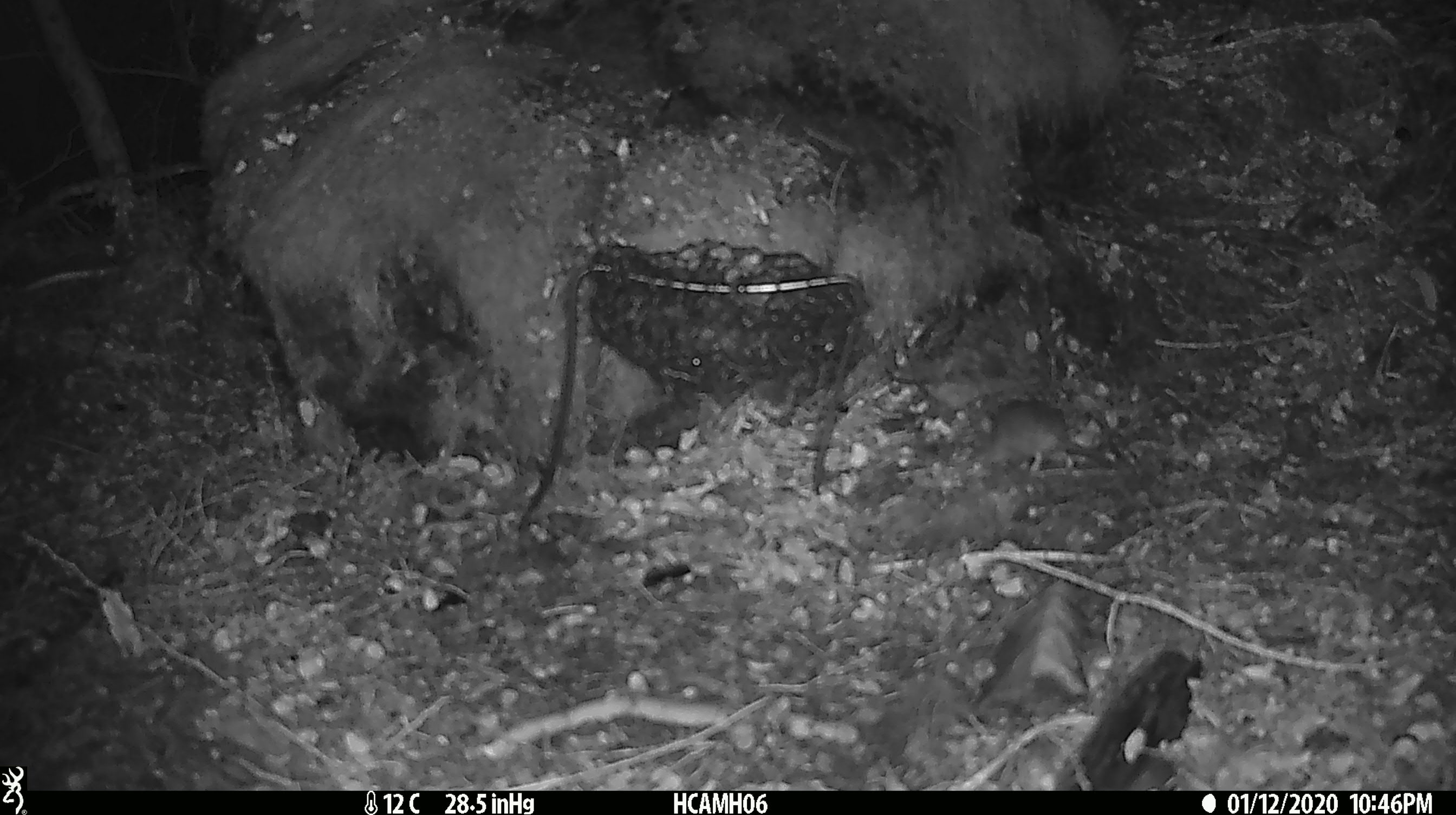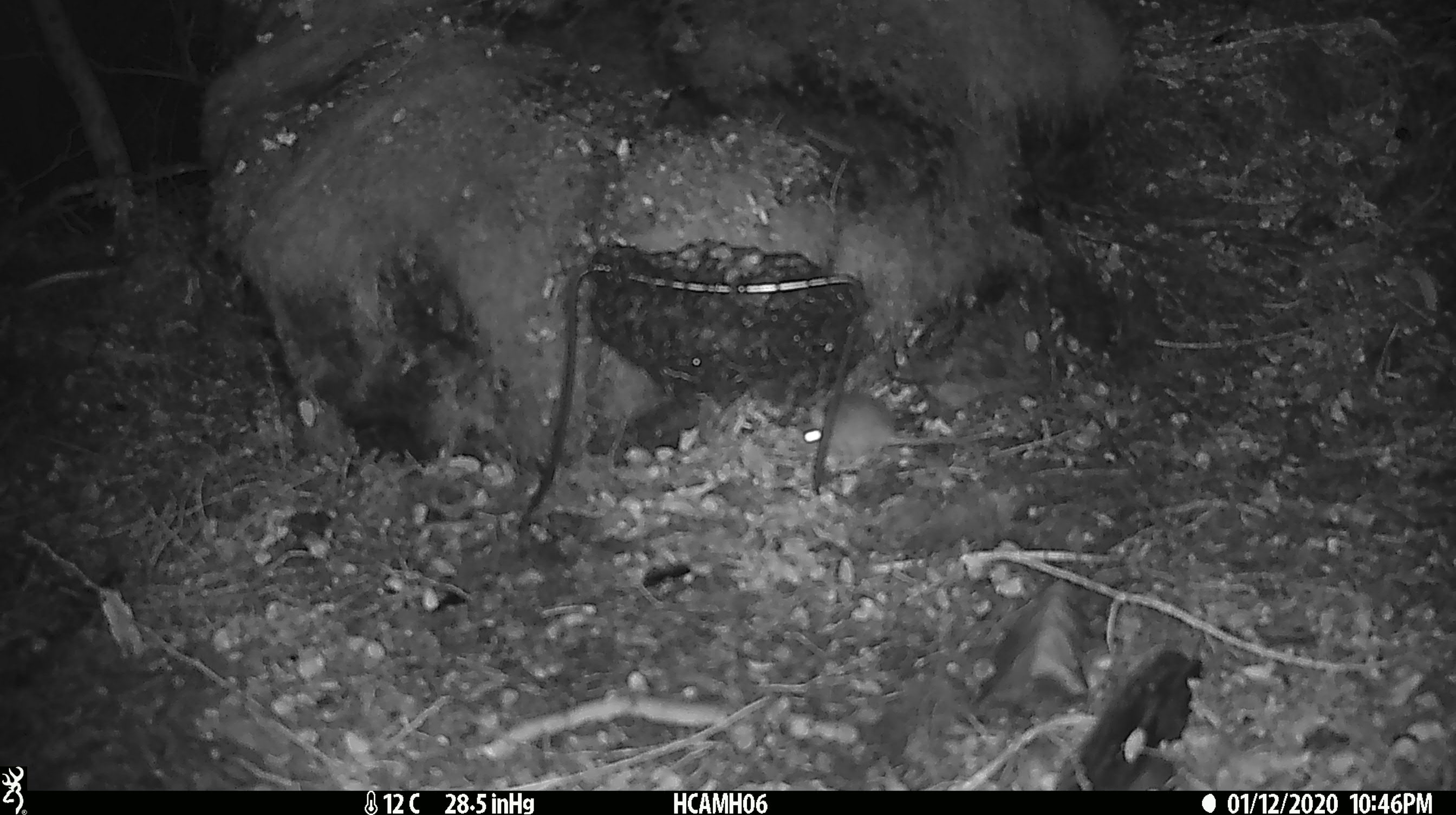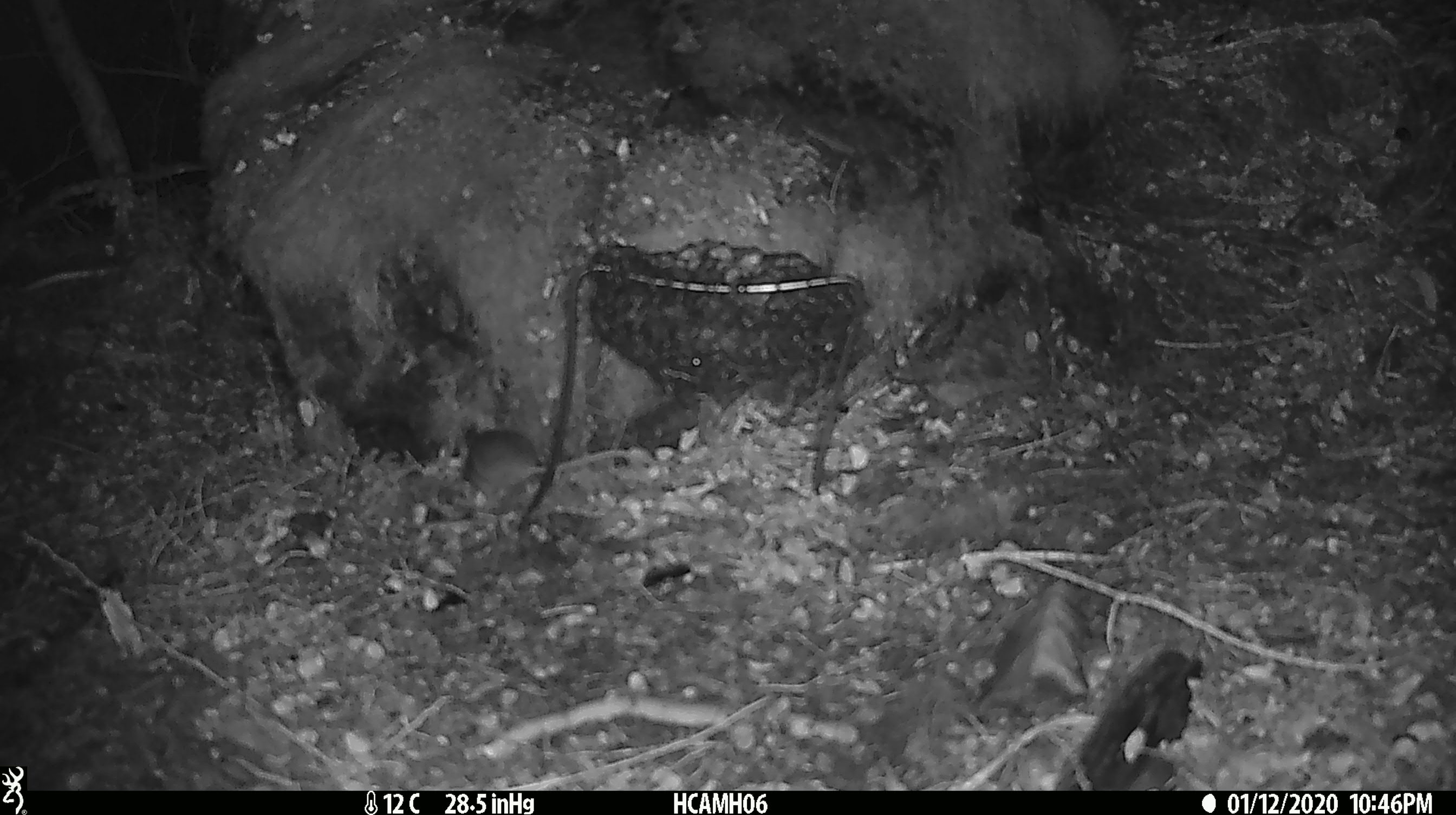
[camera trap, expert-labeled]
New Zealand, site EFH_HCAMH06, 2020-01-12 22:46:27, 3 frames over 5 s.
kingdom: Animalia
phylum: Chordata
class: Mammalia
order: Rodentia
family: Muridae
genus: Mus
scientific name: Mus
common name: mouse